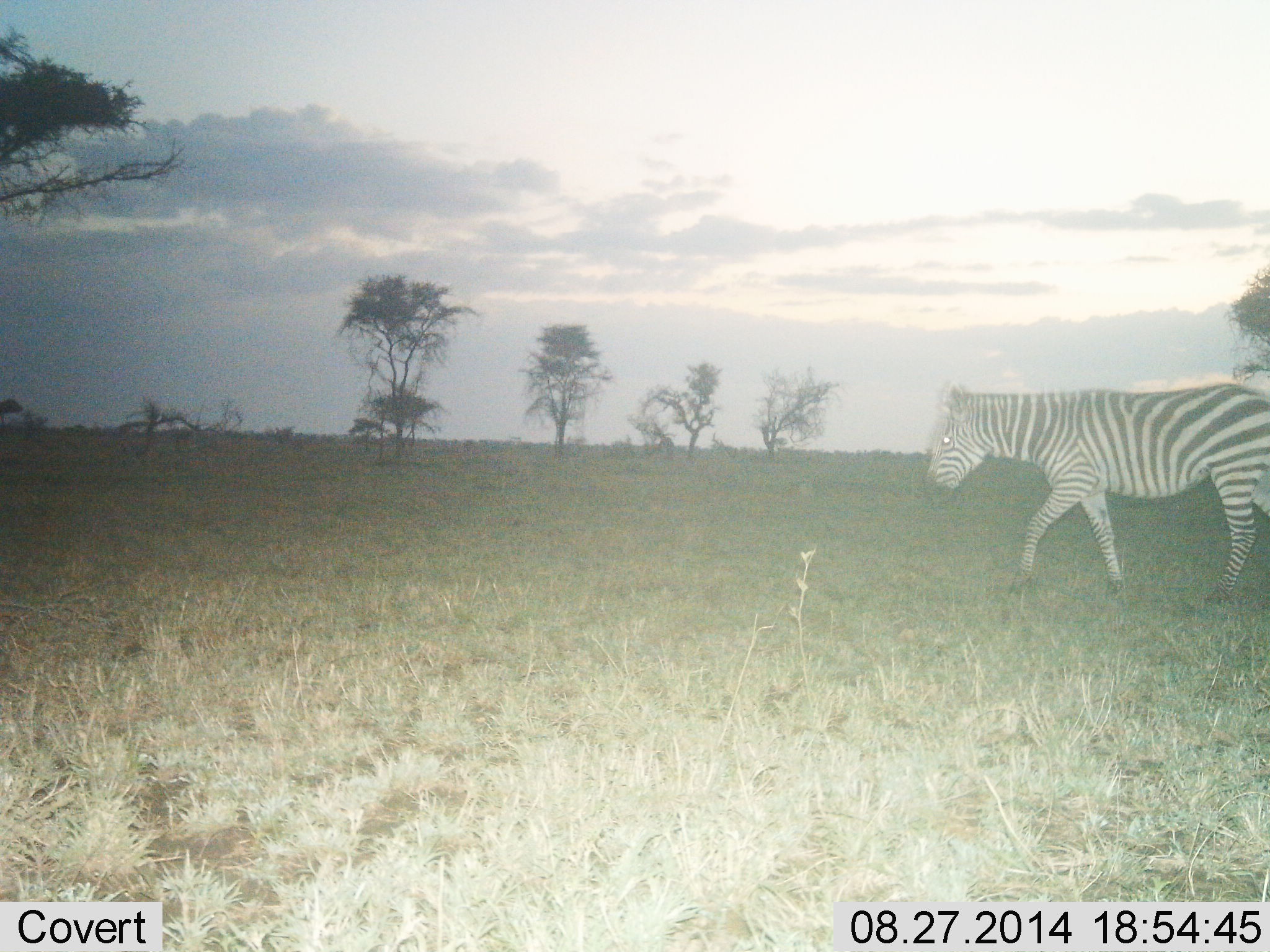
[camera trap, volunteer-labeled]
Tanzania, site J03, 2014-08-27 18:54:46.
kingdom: Animalia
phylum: Chordata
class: Mammalia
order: Perissodactyla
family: Equidae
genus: Equus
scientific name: Equus quagga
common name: plains zebra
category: zebra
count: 1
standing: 10%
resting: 0%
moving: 90%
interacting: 0%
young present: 0%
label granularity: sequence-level